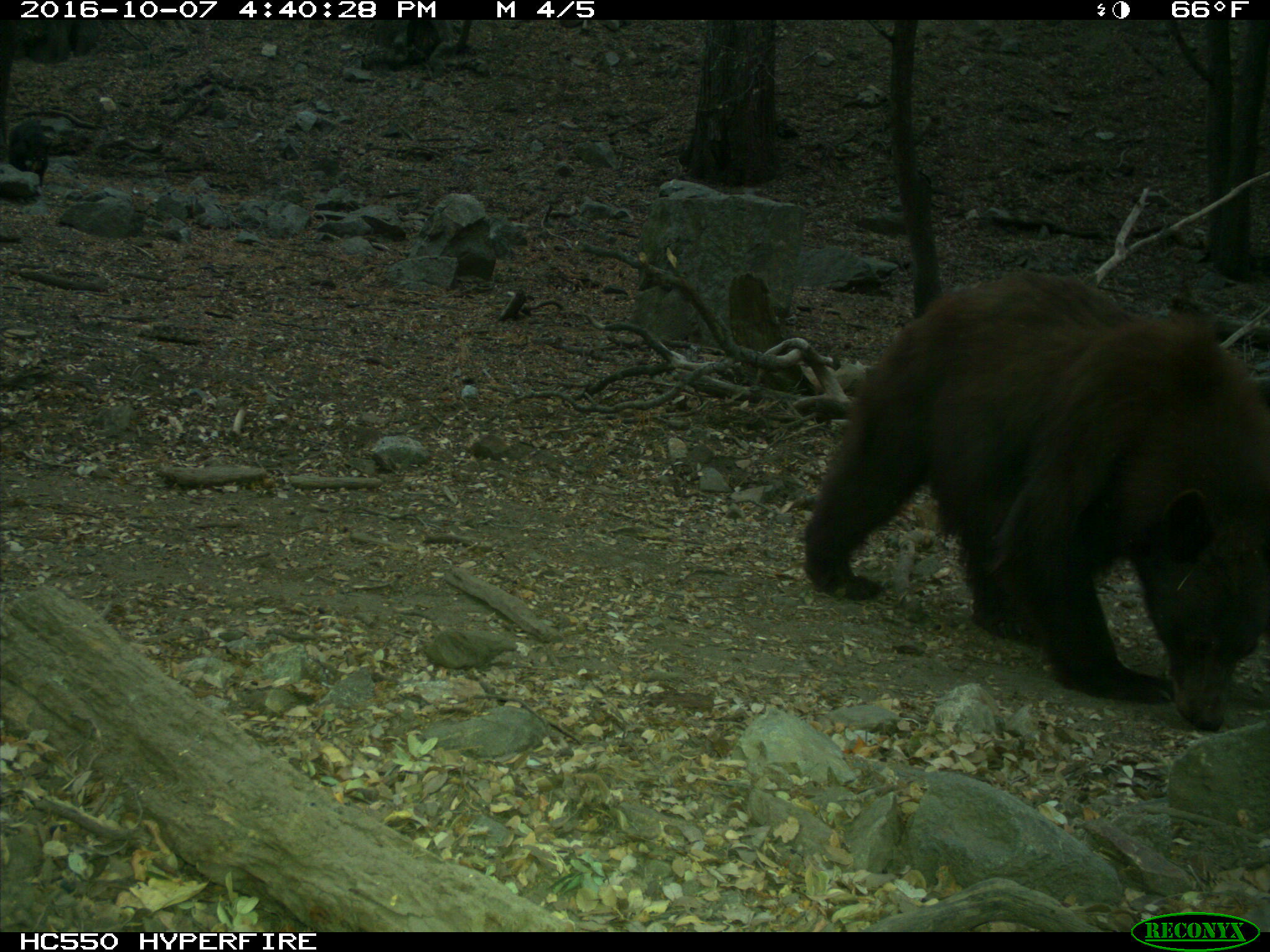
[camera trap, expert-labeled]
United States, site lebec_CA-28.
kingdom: Animalia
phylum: Chordata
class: Mammalia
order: Carnivora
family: Ursidae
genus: Ursus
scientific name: Ursus americanus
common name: american black bear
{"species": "Ursus americanus (american black bear)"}